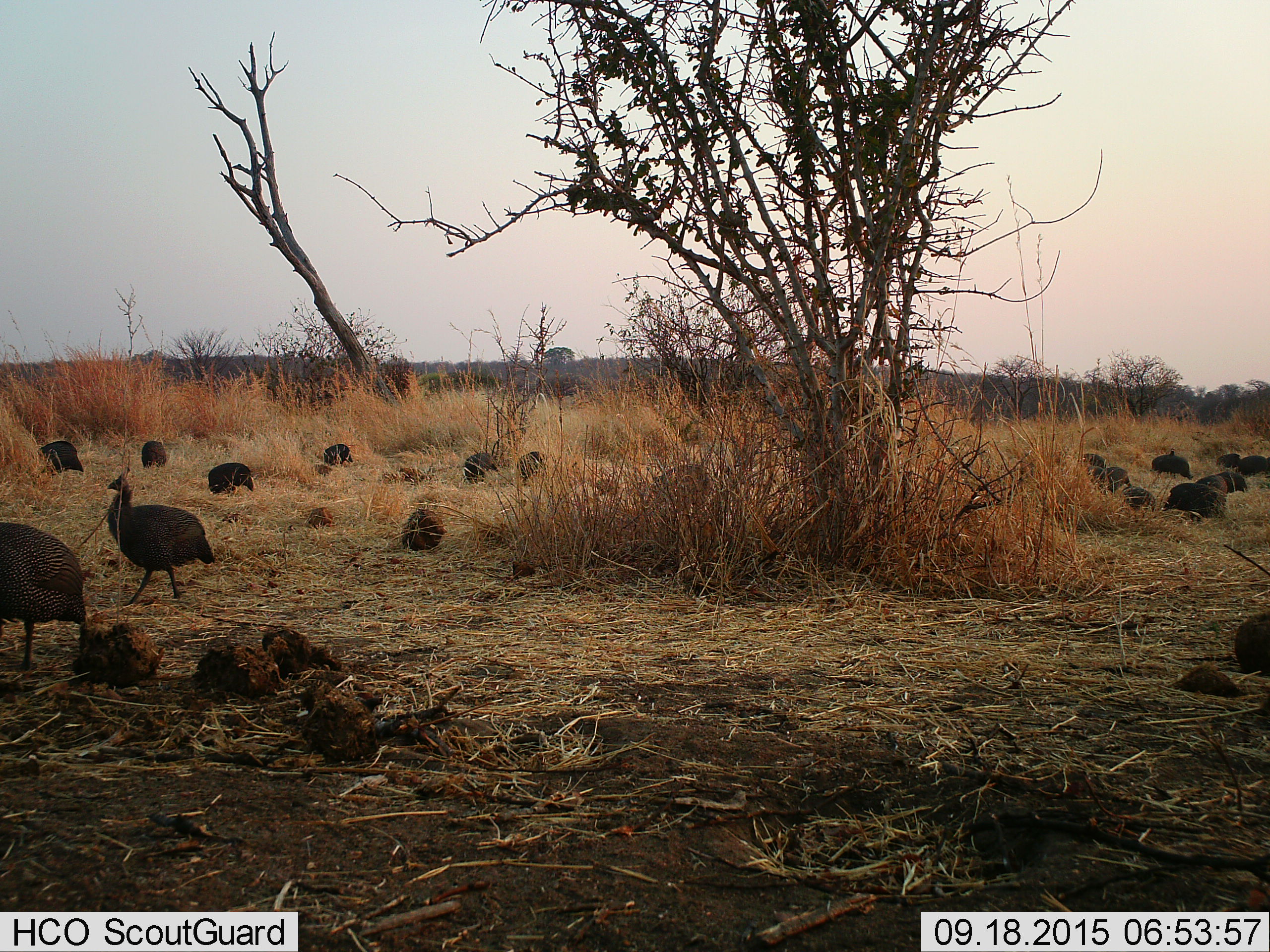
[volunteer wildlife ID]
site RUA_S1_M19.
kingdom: Animalia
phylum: Chordata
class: Aves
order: Galliformes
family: Numididae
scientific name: Numididae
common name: guineafowl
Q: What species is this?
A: Guineafowl (Numididae).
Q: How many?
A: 11-50.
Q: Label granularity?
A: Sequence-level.